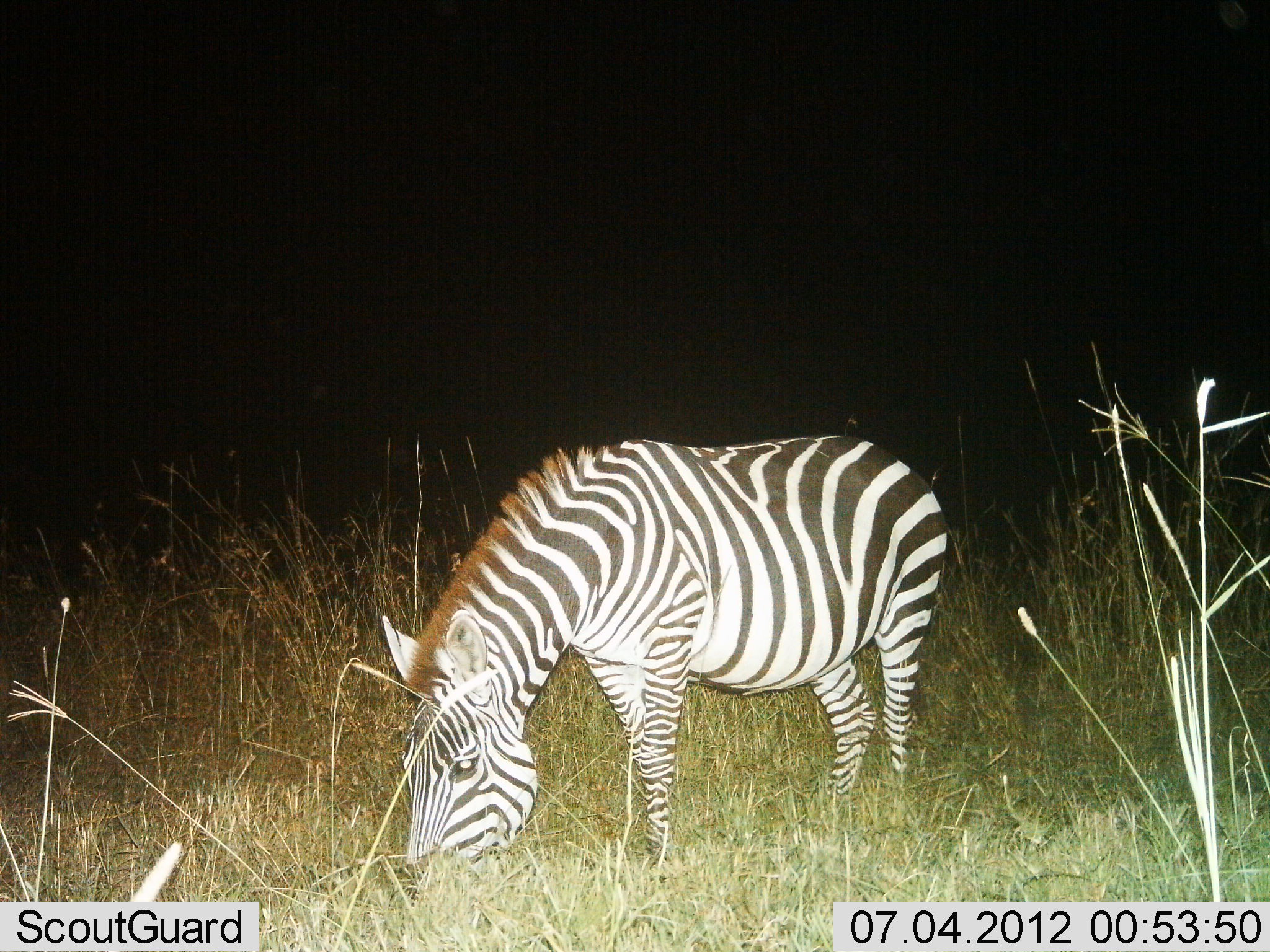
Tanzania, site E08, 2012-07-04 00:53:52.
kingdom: Animalia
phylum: Chordata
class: Mammalia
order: Perissodactyla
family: Equidae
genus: Equus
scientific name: Equus quagga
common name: plains zebra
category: zebra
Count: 1.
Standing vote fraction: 10%.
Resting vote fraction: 0%.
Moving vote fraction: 0%.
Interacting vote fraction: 0%.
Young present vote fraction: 0%.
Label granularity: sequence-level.